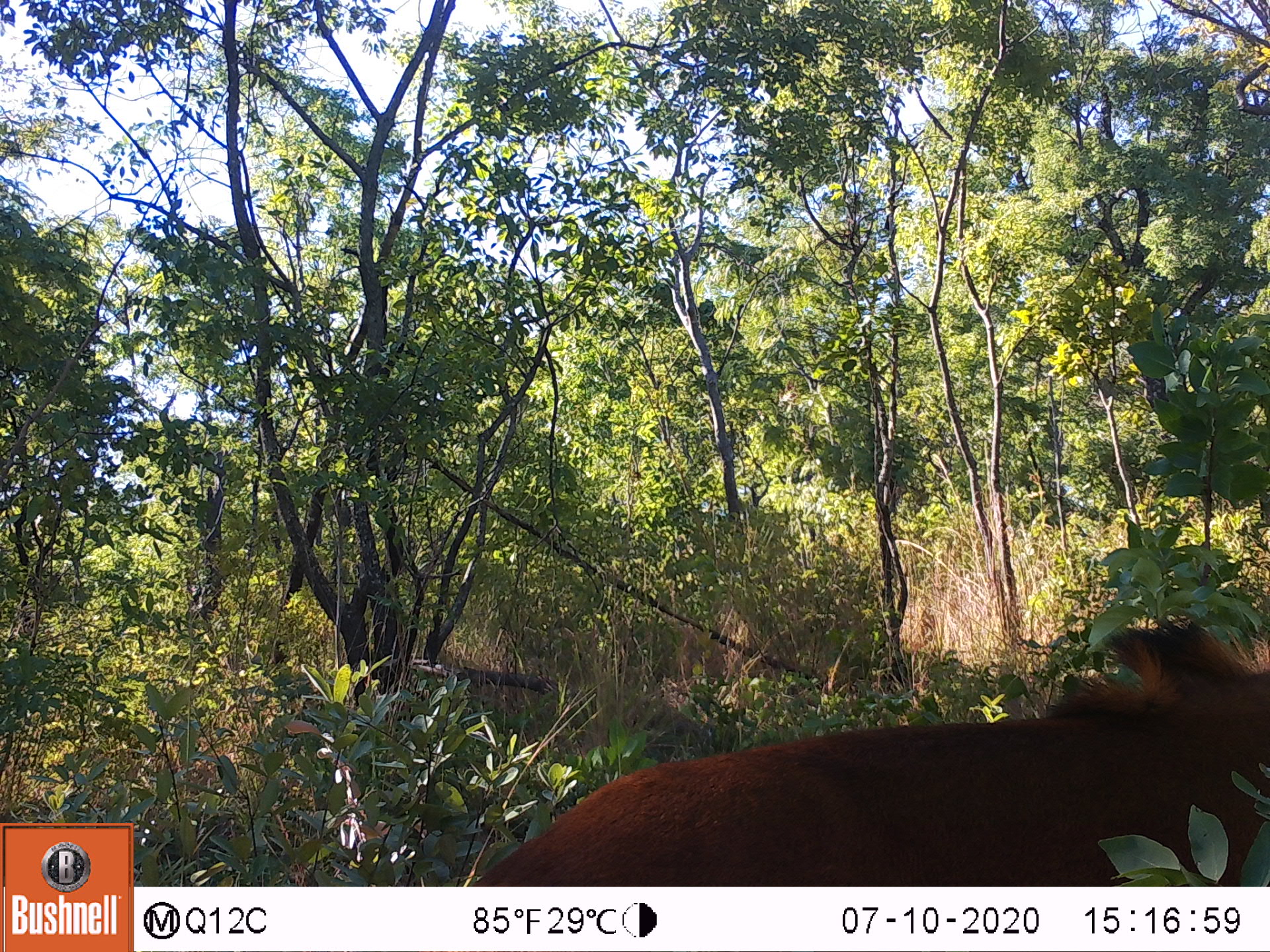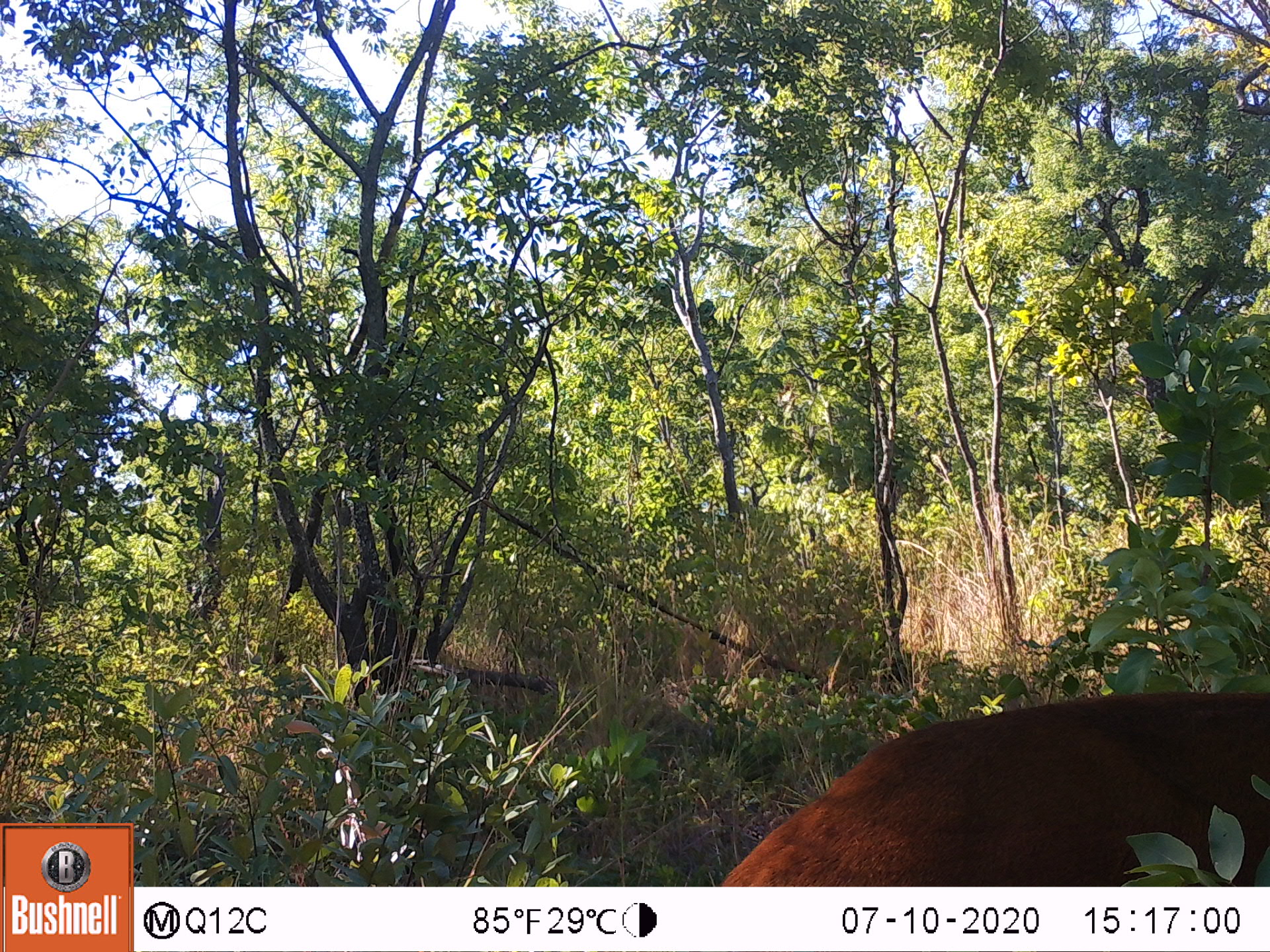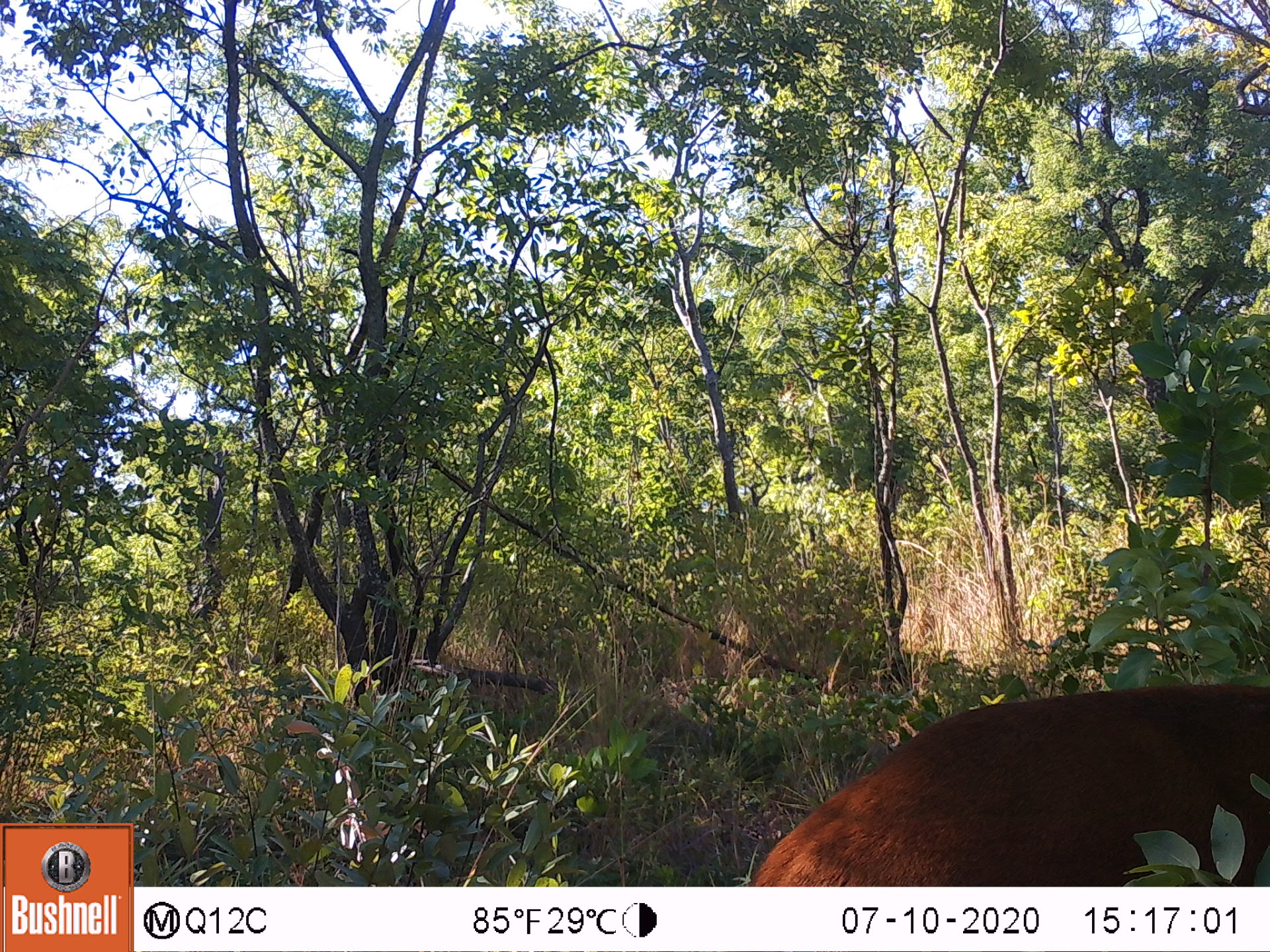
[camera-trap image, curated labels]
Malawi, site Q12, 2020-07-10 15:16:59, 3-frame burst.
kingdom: Animalia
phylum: Chordata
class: Mammalia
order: Artiodactyla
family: Bovidae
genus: Hippotragus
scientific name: Hippotragus niger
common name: sable antelope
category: sable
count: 1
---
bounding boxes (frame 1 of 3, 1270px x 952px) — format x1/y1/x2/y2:
sable: 470/611/1262/883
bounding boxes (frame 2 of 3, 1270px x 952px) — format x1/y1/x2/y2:
sable: 713/678/1262/882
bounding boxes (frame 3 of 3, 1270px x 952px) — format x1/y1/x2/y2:
sable: 750/658/1258/883